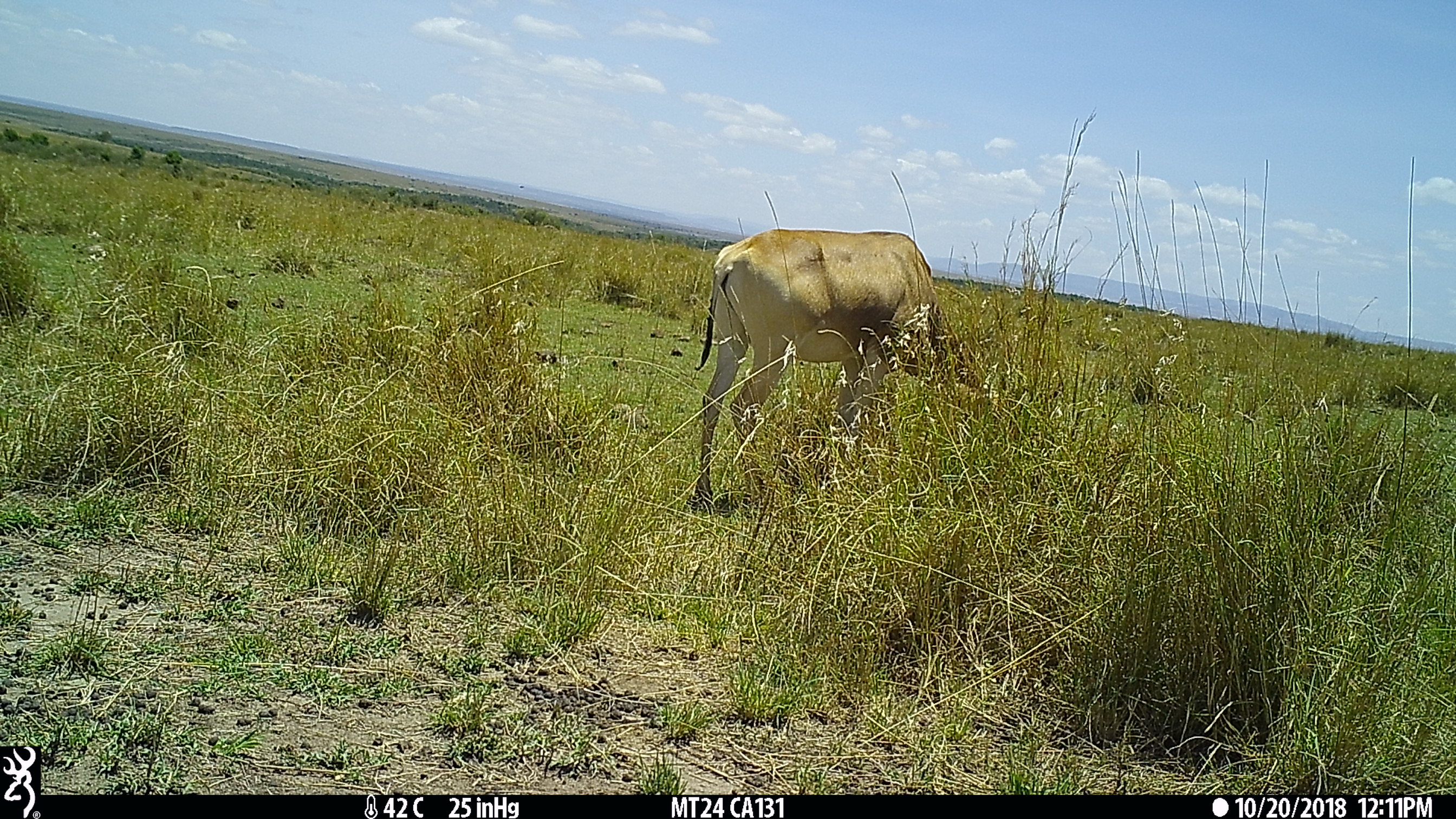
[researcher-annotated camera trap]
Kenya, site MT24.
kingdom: Animalia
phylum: Chordata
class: Mammalia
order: Artiodactyla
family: Bovidae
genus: Alcelaphus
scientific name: Alcelaphus buselaphus cokii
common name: coke's hartebeest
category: hartebeest cokes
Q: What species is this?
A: Hartebeest cokes (coke's hartebeest) (Alcelaphus buselaphus cokii).